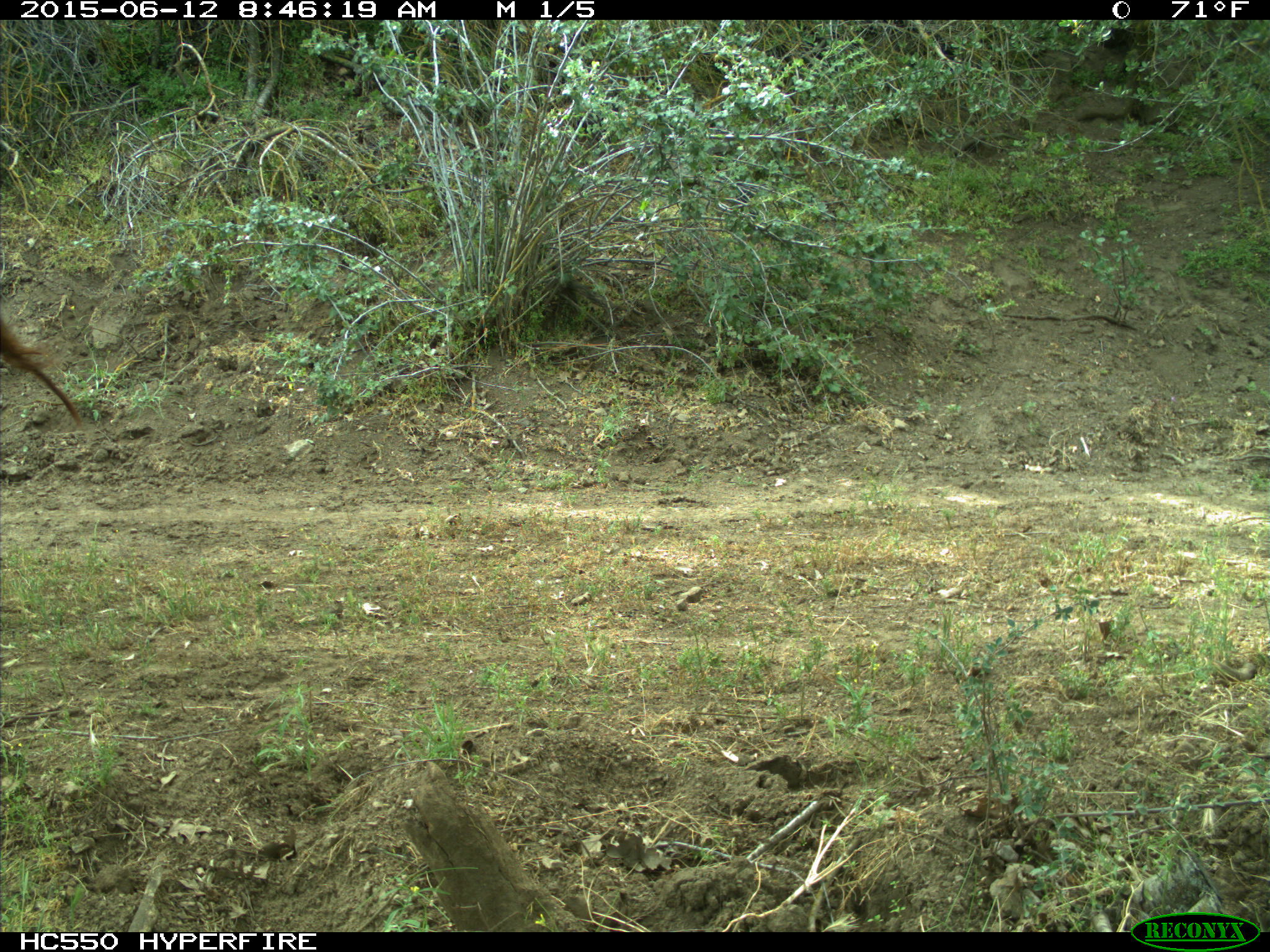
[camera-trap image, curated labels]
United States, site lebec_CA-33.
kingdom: Animalia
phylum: Chordata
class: Mammalia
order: Artiodactyla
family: Bovidae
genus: Bos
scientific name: Bos taurus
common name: domestic cow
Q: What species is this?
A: Bos taurus (domestic cow).